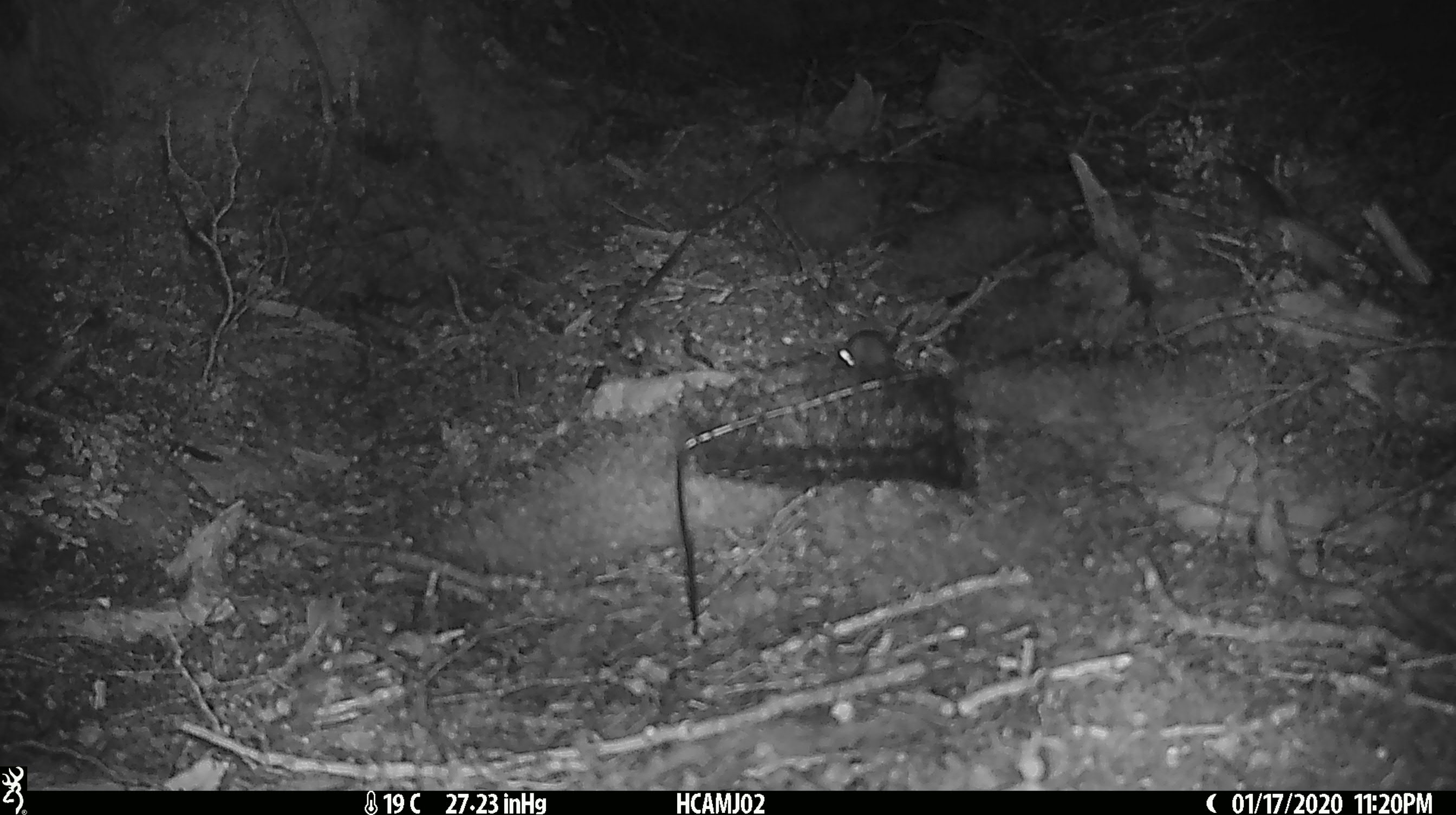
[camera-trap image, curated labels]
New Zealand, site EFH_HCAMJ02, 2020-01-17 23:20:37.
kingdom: Animalia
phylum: Chordata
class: Mammalia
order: Rodentia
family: Muridae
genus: Mus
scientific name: Mus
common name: mouse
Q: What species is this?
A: Mouse (Mus).